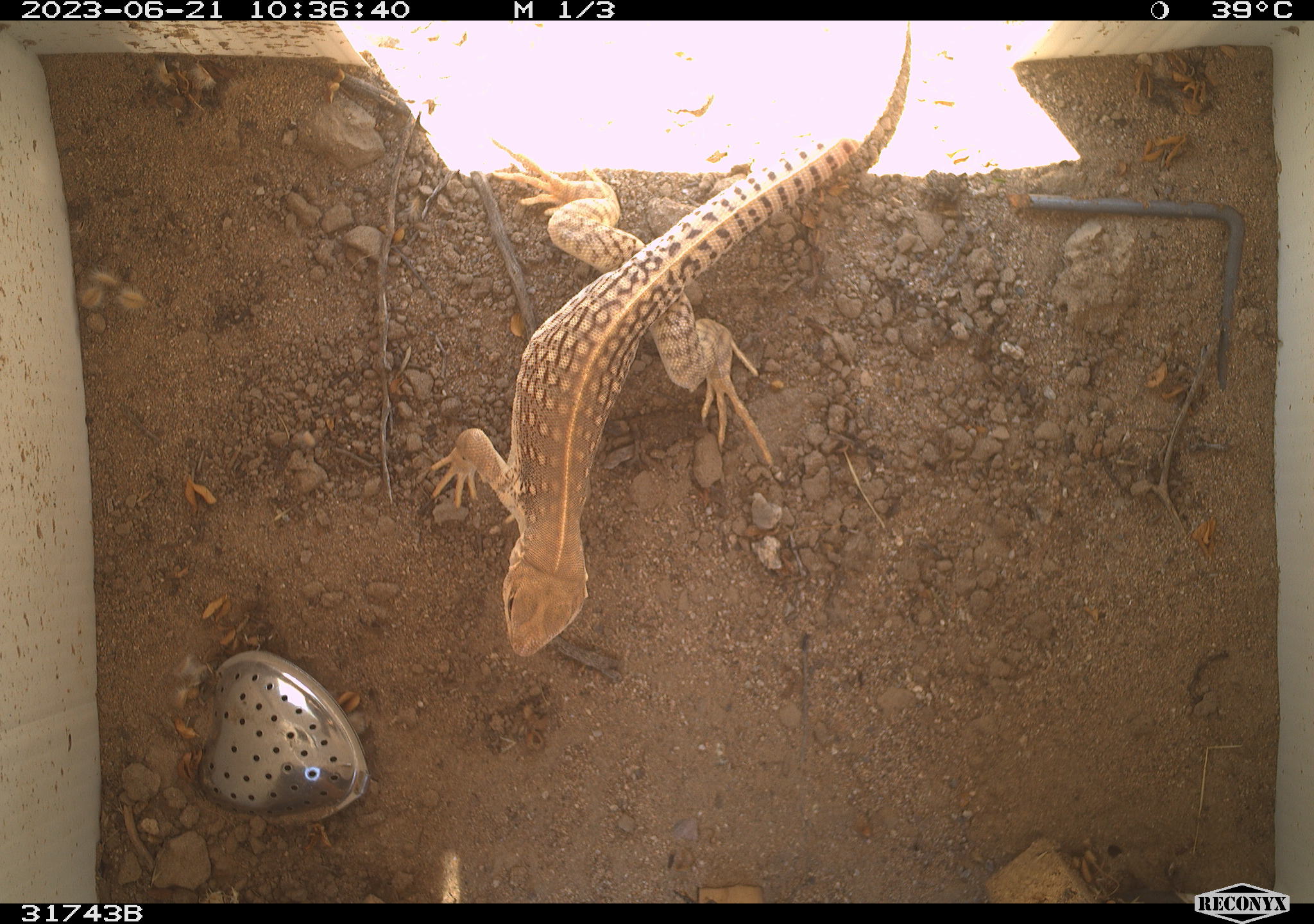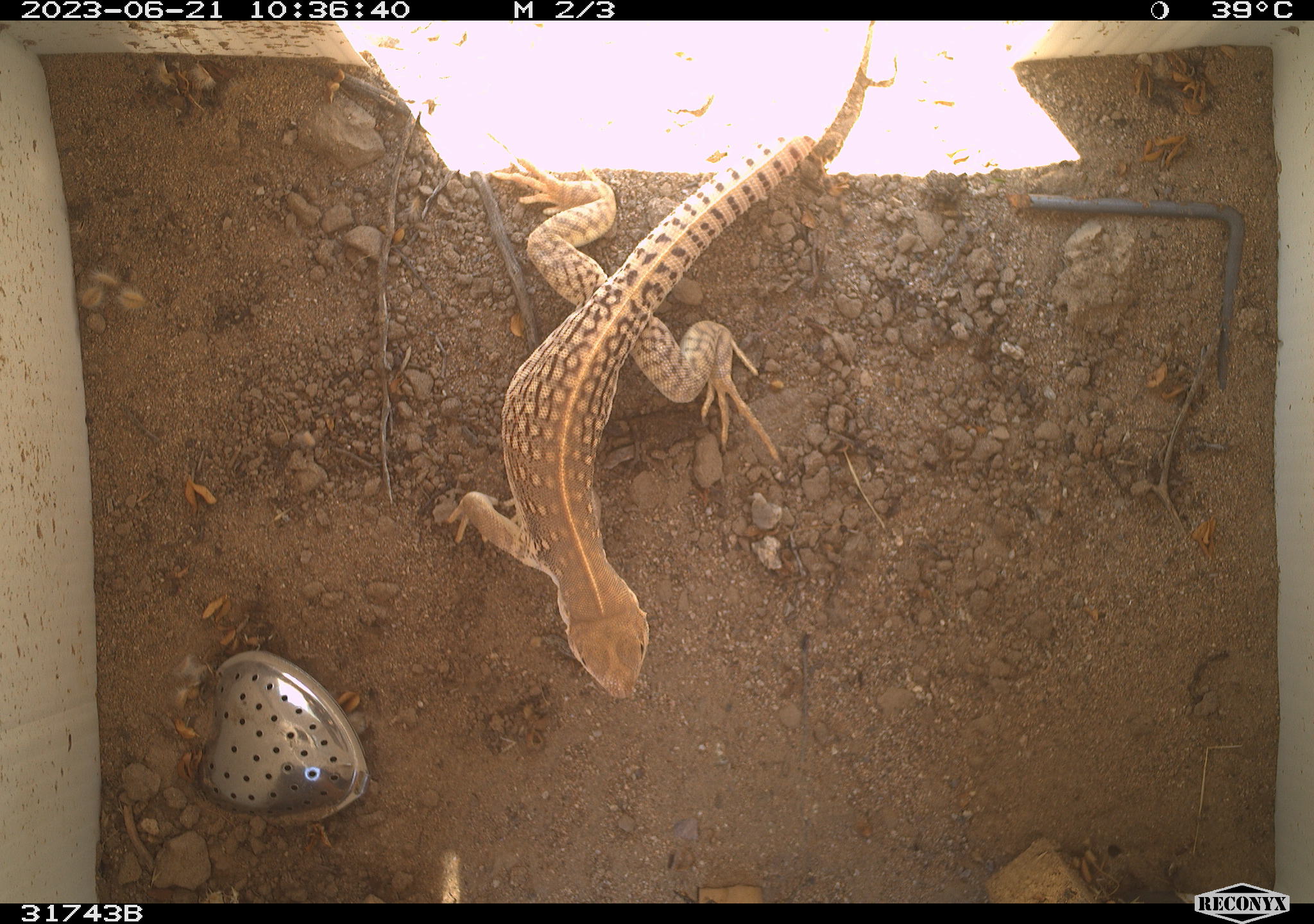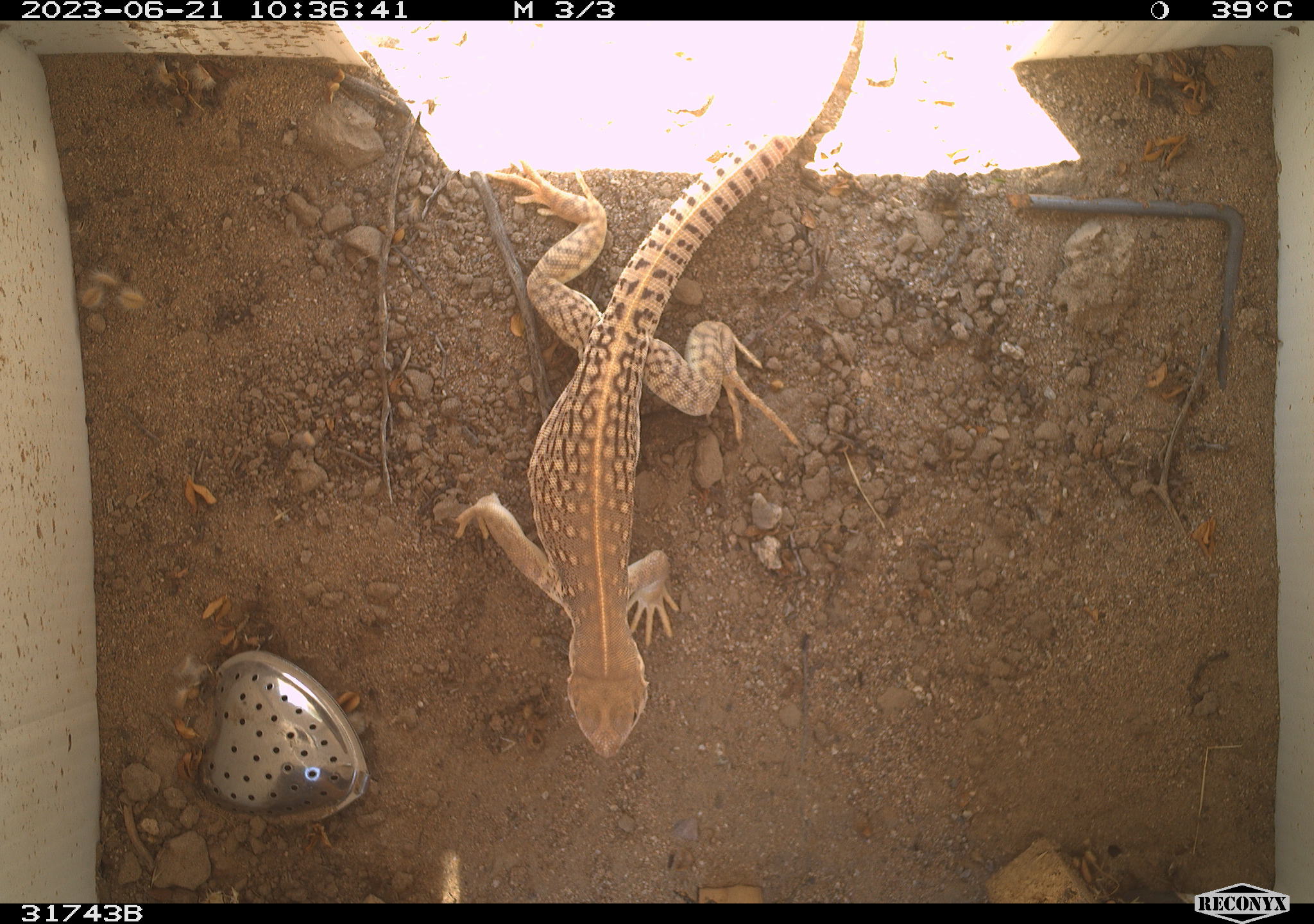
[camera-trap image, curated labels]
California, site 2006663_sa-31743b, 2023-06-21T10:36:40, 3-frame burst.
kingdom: Animalia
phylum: Chordata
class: Reptilia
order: Squamata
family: Iguanidae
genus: Dipsosaurus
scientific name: Dipsosaurus dorsalis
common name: common desert iguana